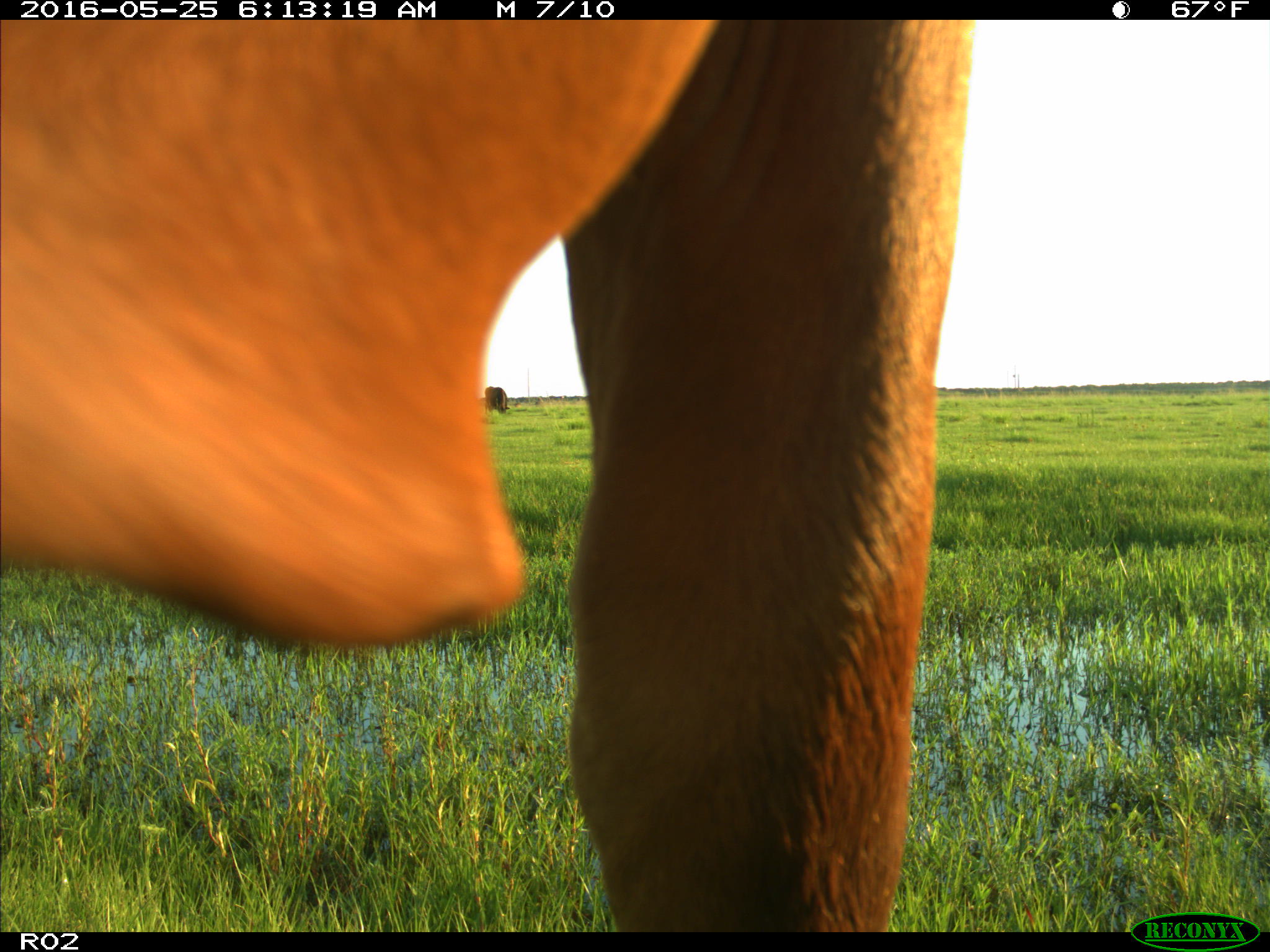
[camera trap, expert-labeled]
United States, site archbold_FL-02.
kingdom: Animalia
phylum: Chordata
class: Mammalia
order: Artiodactyla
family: Bovidae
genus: Bos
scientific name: Bos taurus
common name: domestic cow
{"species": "Bos taurus (domestic cow)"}